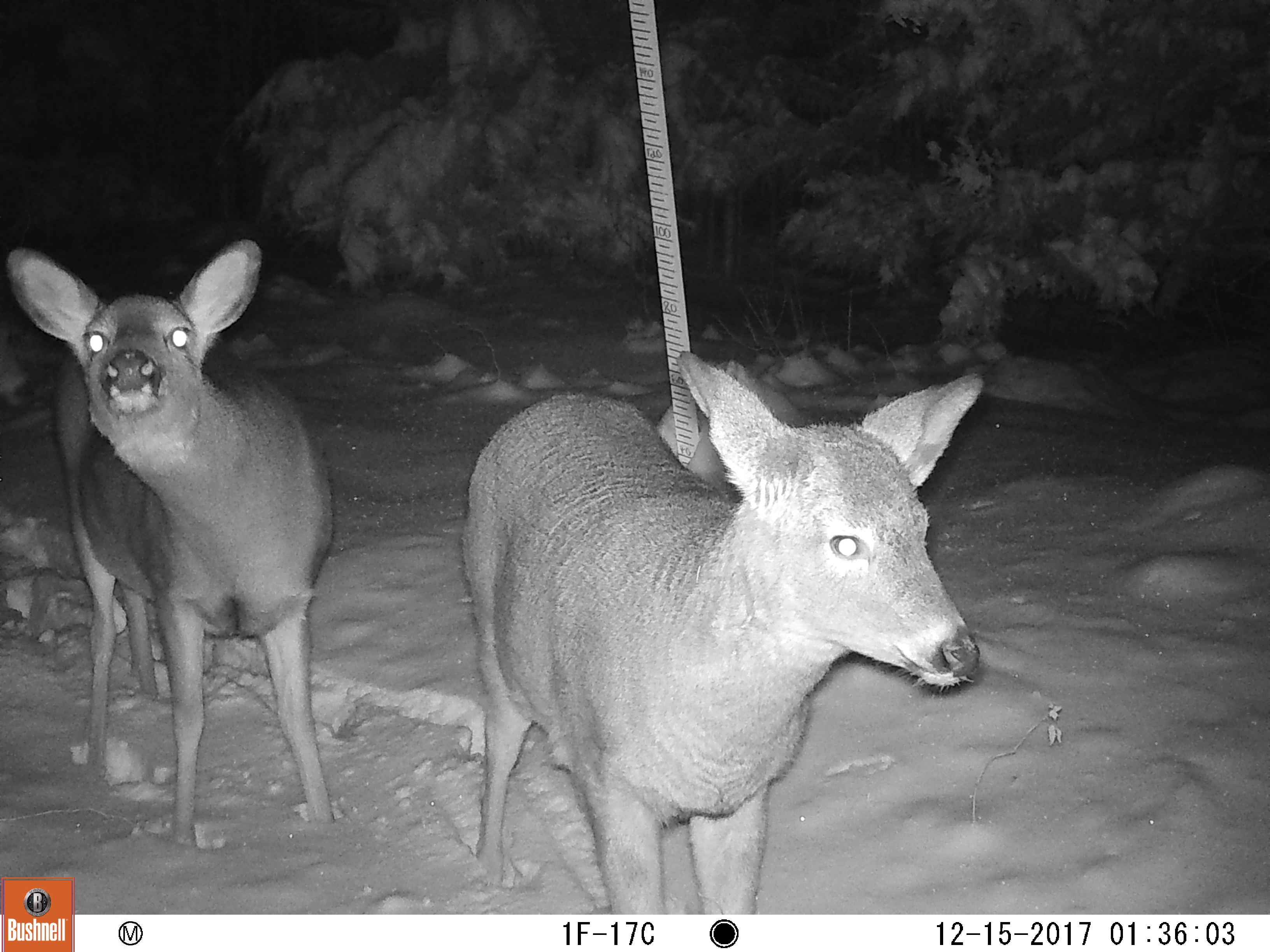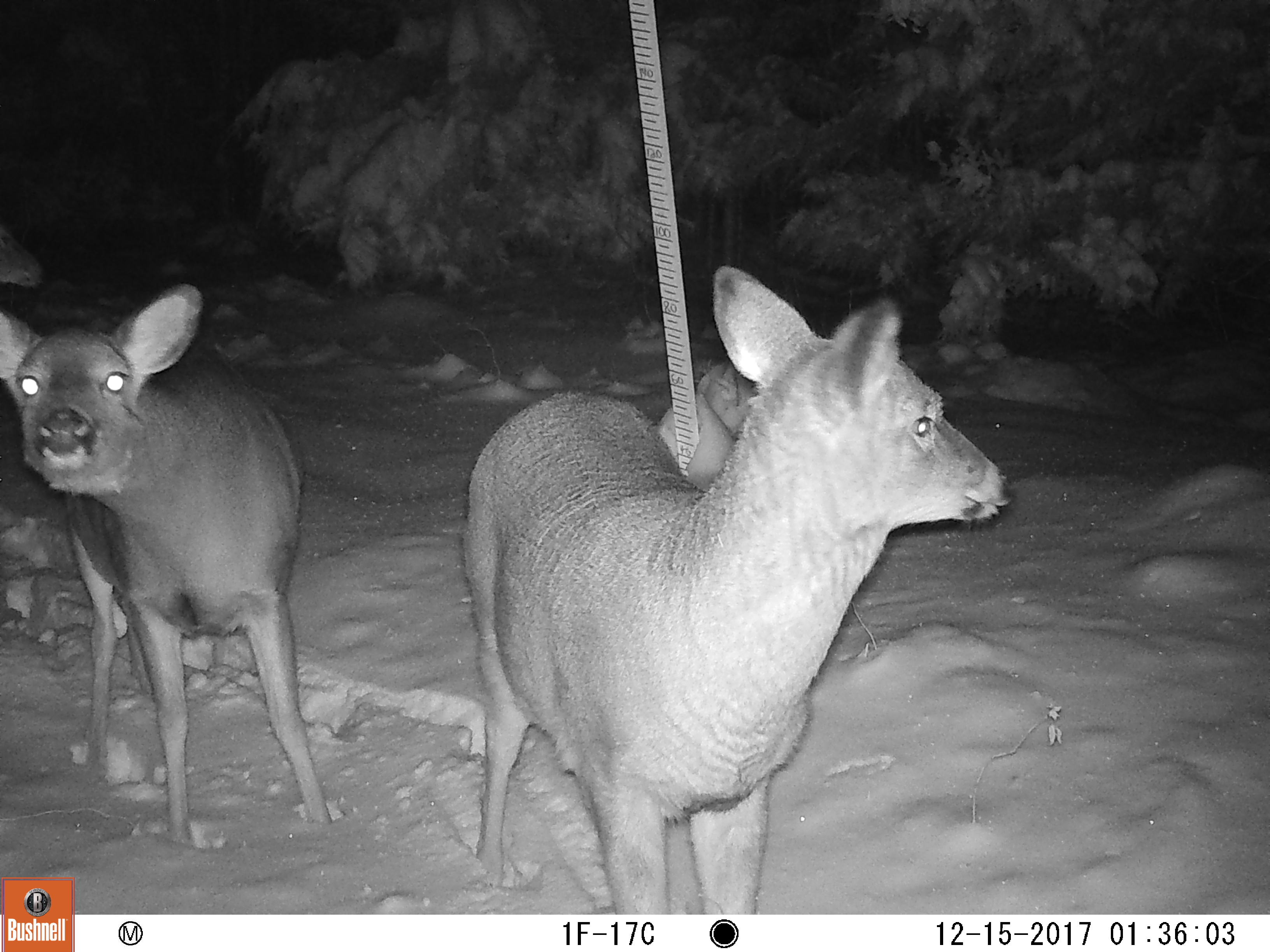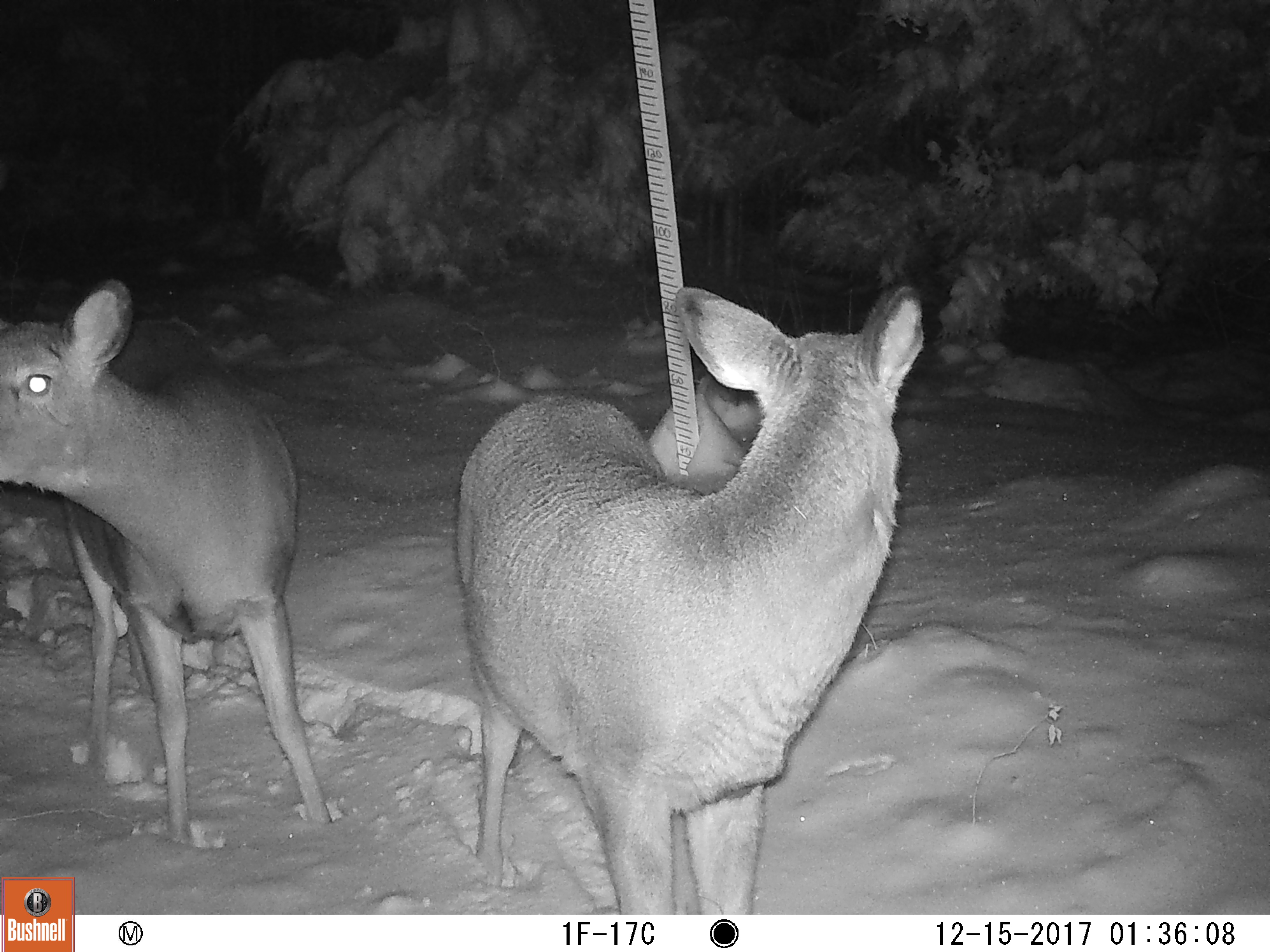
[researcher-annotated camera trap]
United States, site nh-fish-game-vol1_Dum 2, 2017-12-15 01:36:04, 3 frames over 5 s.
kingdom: Animalia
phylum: Chordata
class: Mammalia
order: Artiodactyla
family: Cervidae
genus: Odocoileus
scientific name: Odocoileus virginianus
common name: white-tailed deer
White-tailed deer (Odocoileus virginianus).